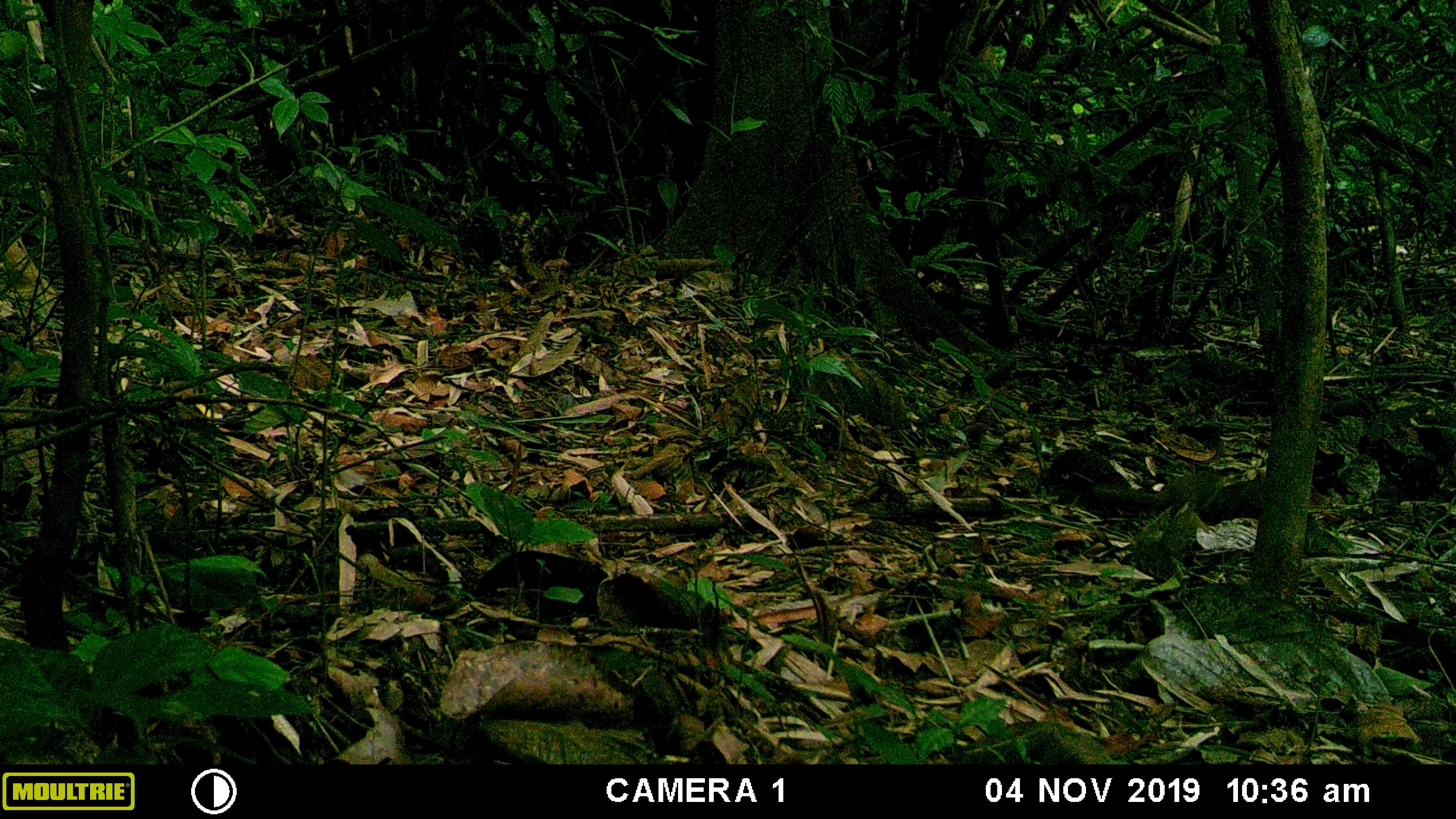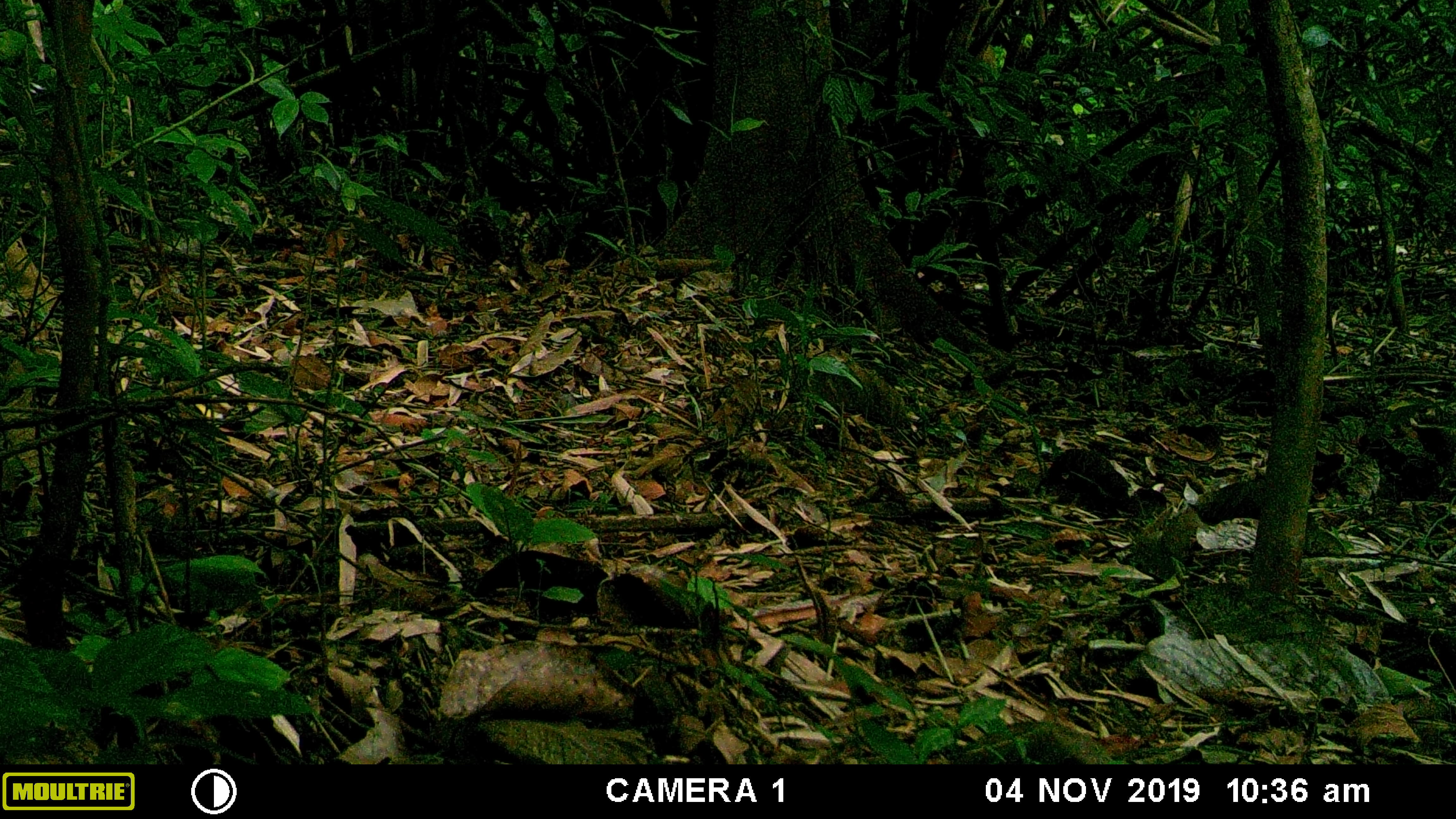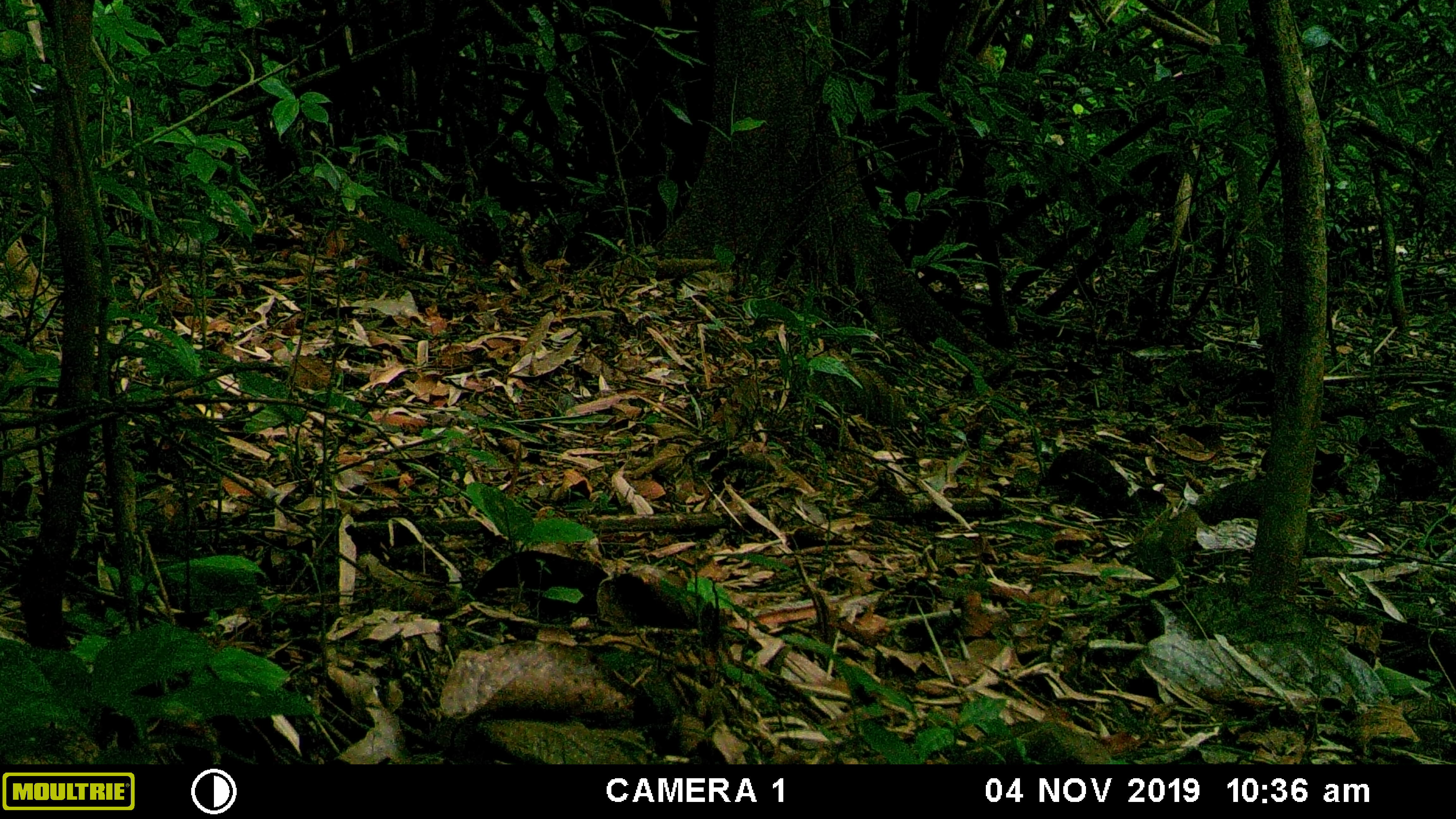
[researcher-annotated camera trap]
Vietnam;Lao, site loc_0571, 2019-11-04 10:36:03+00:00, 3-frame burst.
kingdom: Animalia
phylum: Chordata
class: Mammalia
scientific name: Mammalia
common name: mammal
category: unidentified small mammal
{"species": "unidentified small mammal (mammal) (Mammalia)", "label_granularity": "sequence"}